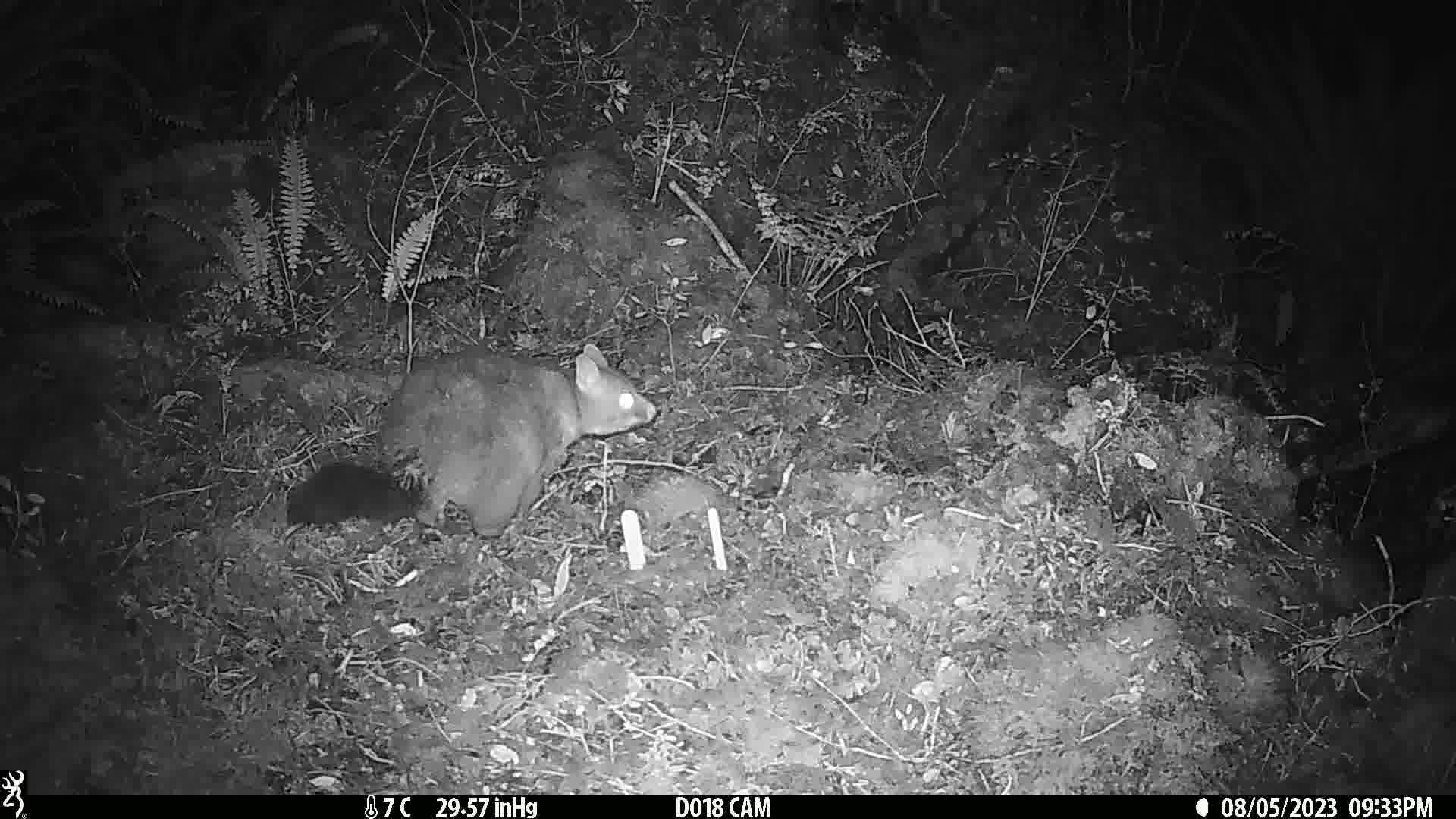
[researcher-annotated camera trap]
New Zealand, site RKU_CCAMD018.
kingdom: Animalia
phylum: Chordata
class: Mammalia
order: Diprotodontia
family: Phalangeridae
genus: Trichosurus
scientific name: Trichosurus vulpecula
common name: common brushtail possum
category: possum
Possum (common brushtail possum) (Trichosurus vulpecula).